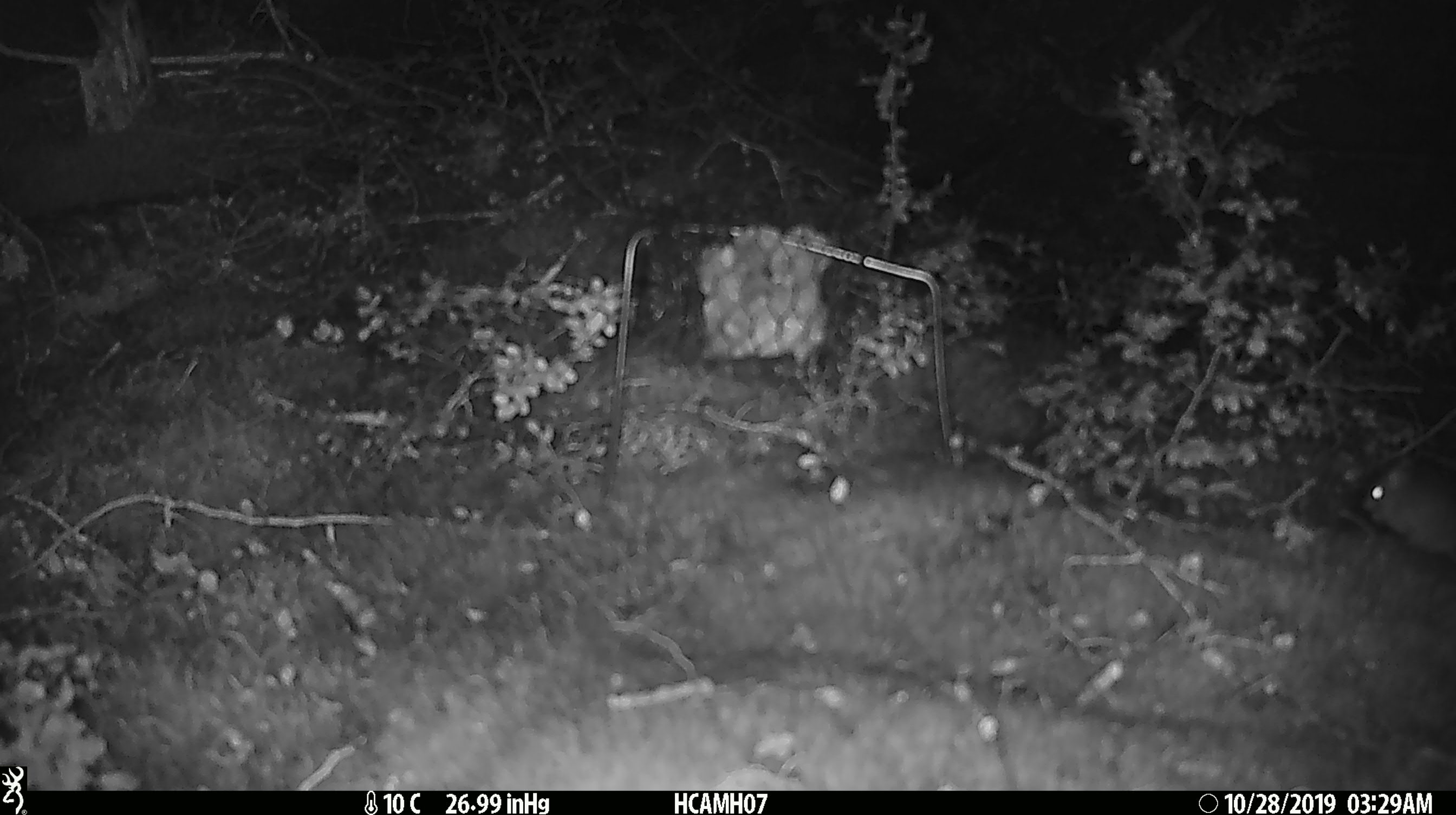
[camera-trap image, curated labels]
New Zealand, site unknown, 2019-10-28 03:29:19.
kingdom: Animalia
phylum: Chordata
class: Mammalia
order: Rodentia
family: Muridae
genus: Mus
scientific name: Mus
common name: mouse